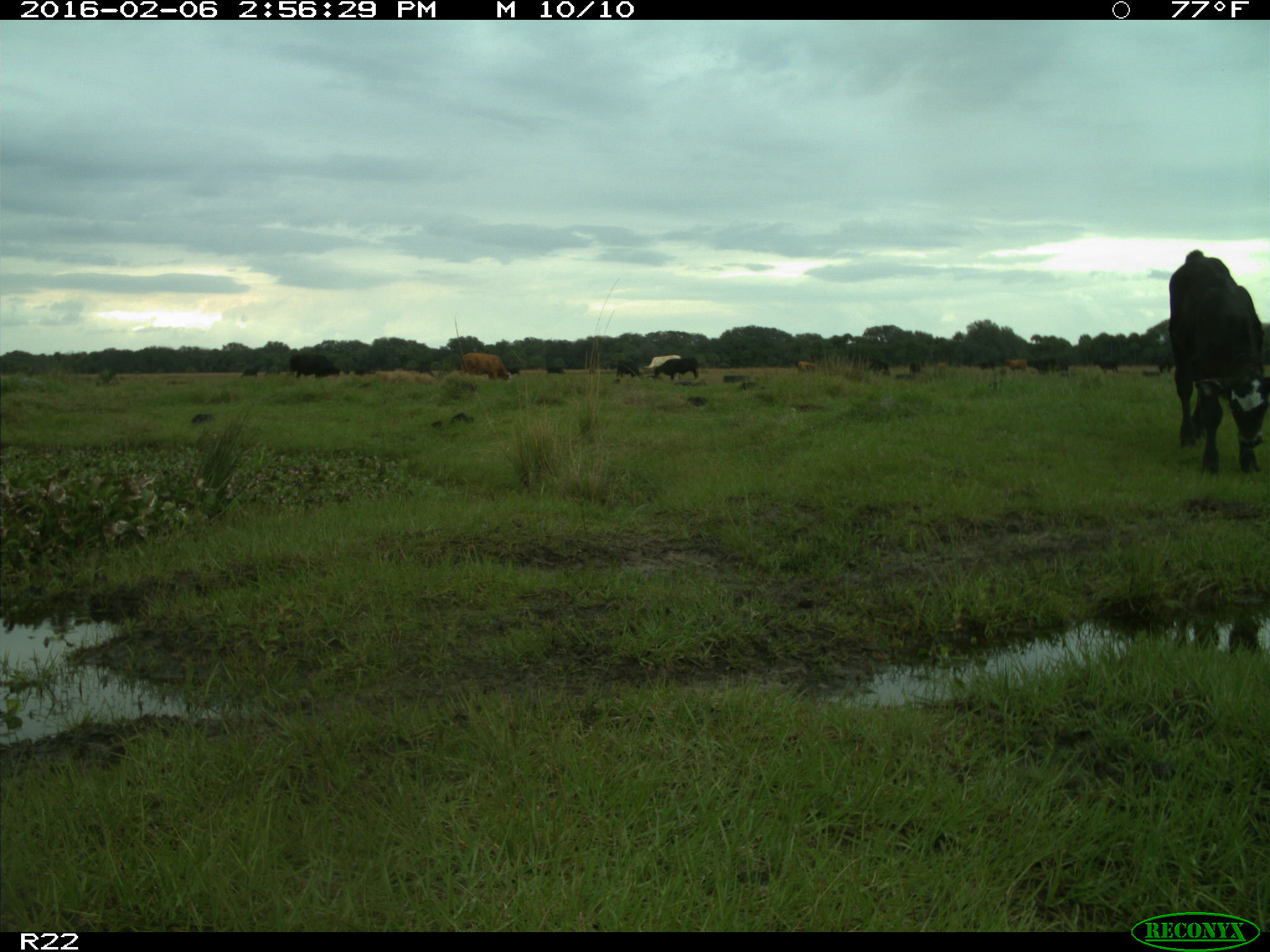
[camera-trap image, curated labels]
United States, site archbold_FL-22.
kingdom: Animalia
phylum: Chordata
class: Mammalia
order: Artiodactyla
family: Bovidae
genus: Bos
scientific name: Bos taurus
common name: domestic cow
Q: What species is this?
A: Bos taurus (domestic cow).